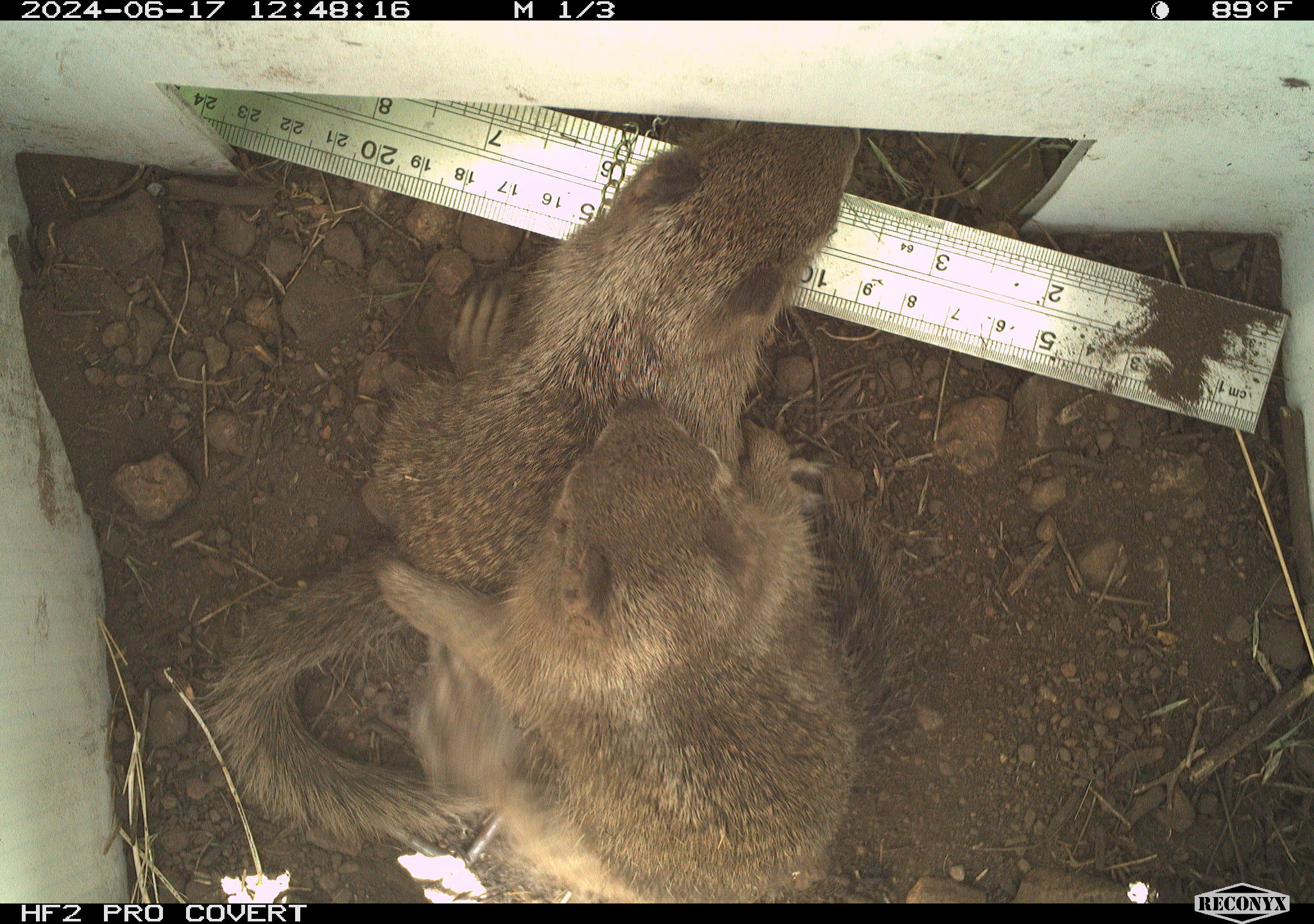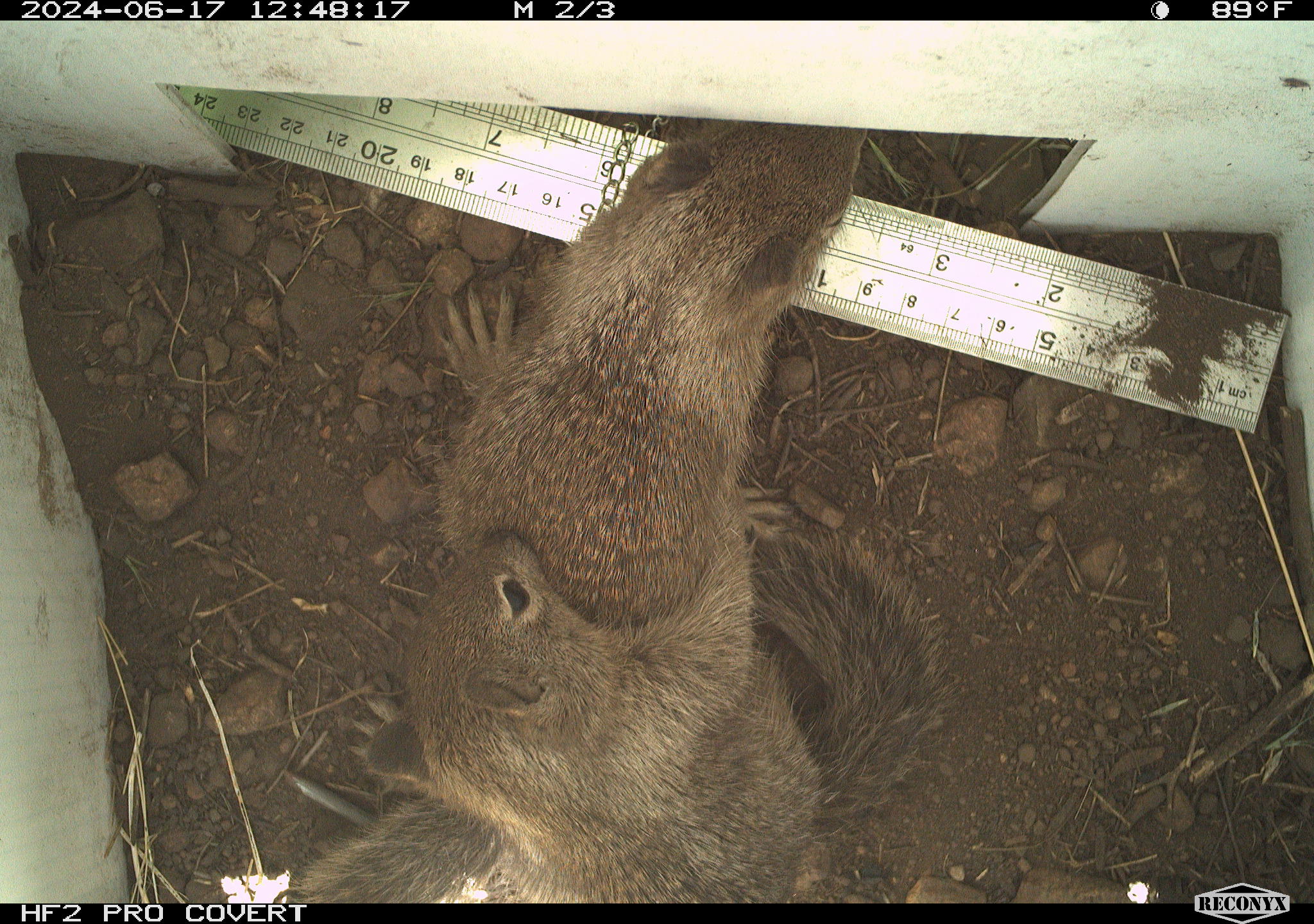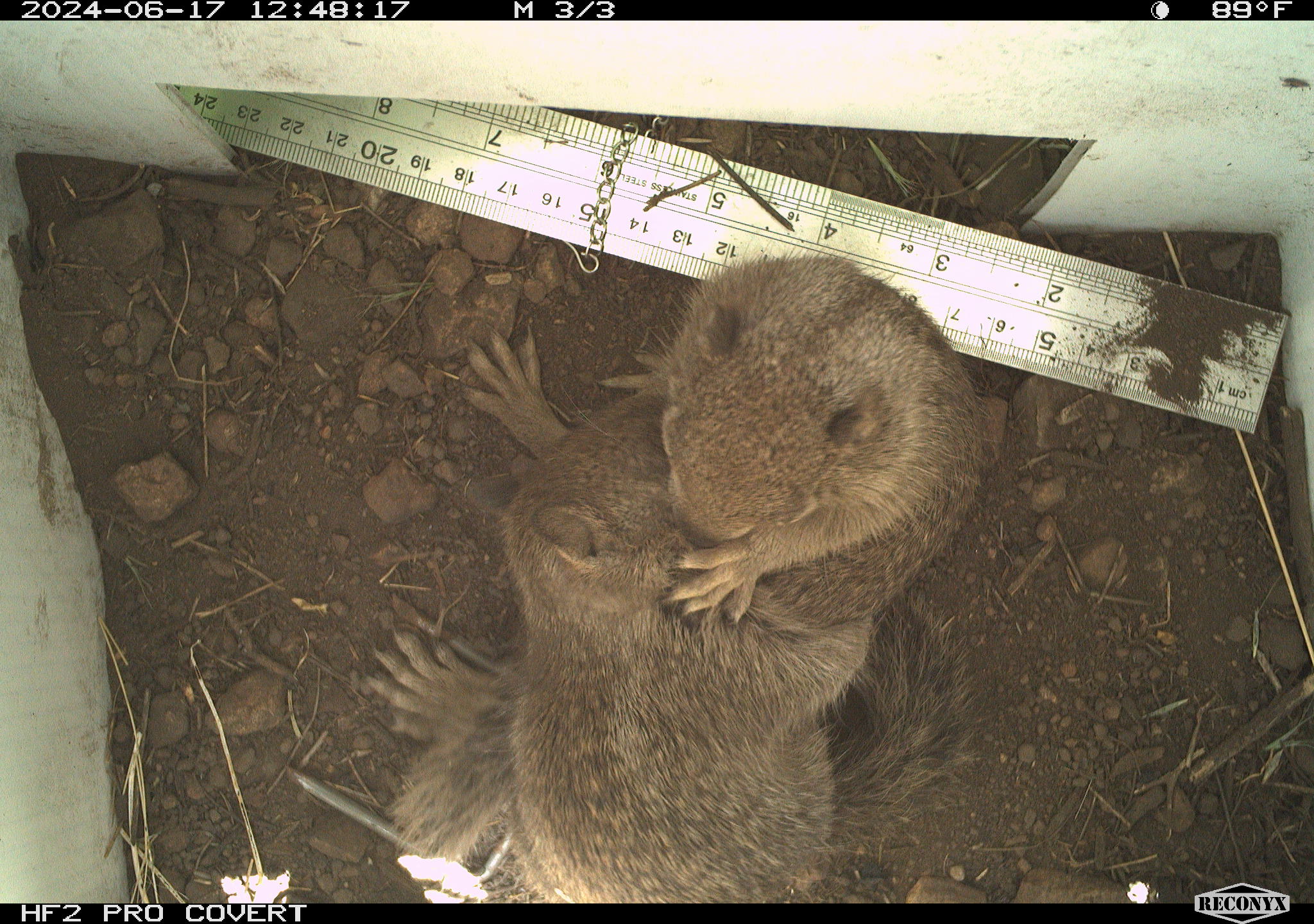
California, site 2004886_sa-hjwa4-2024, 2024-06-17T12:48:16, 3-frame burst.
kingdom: Animalia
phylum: Chordata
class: Mammalia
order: Rodentia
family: Sciuridae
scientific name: Sciuridae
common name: squirrels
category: sciuridae family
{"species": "sciuridae family (squirrels) (Sciuridae)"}